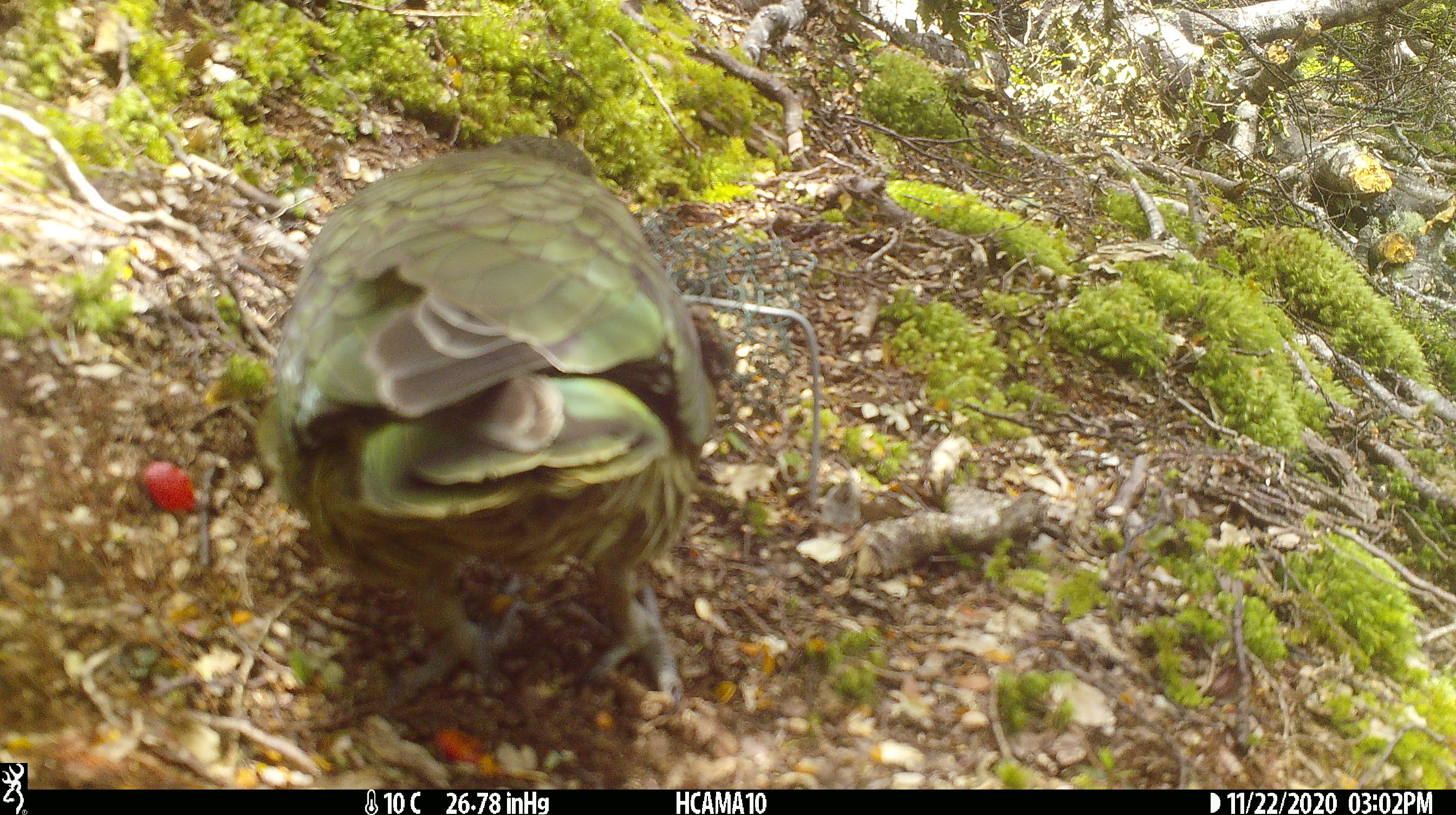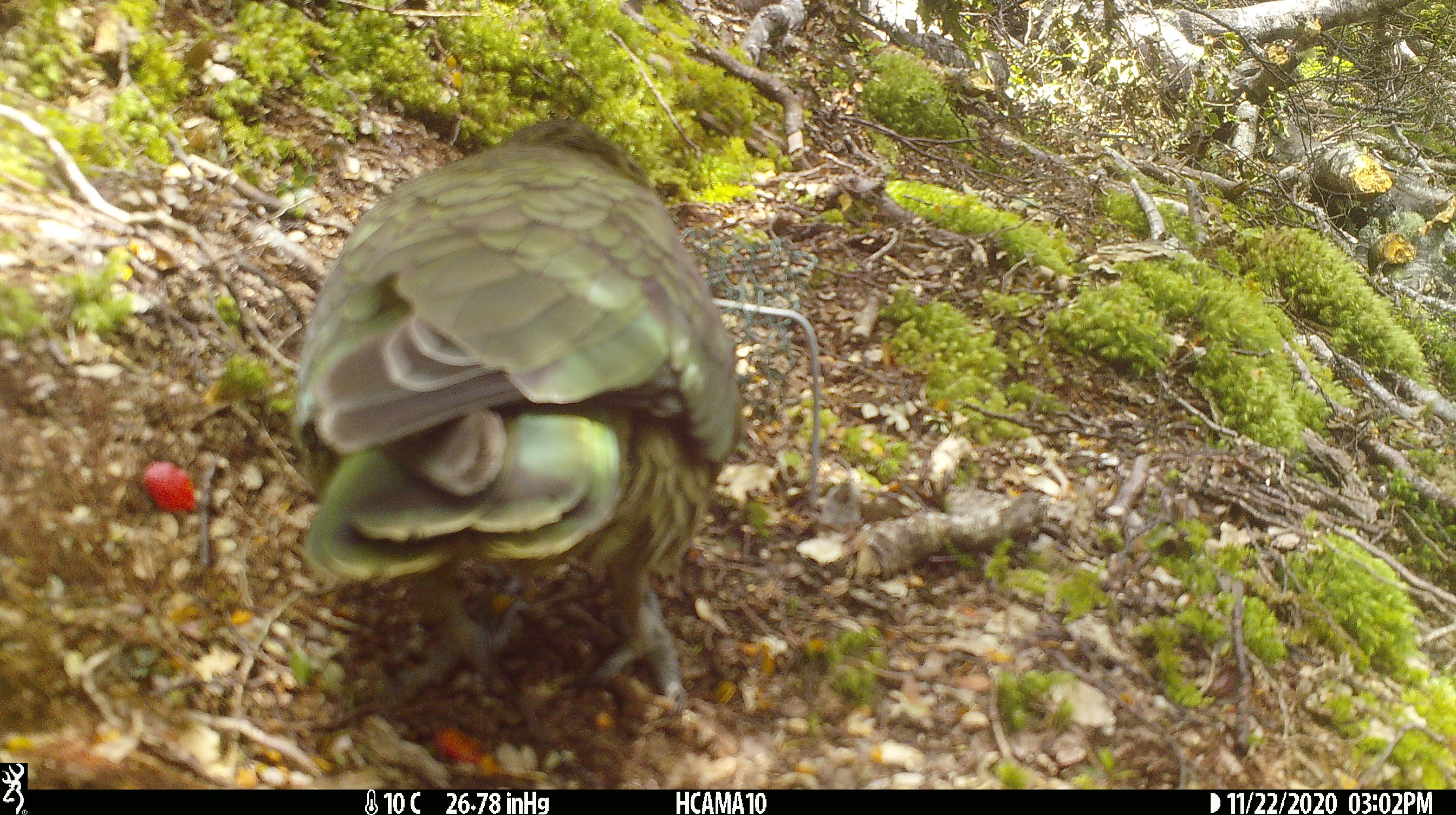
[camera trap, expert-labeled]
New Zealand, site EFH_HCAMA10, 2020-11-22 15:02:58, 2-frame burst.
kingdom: Animalia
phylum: Chordata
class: Aves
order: Psittaciformes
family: Strigopidae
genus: Nestor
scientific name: Nestor notabilis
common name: kea